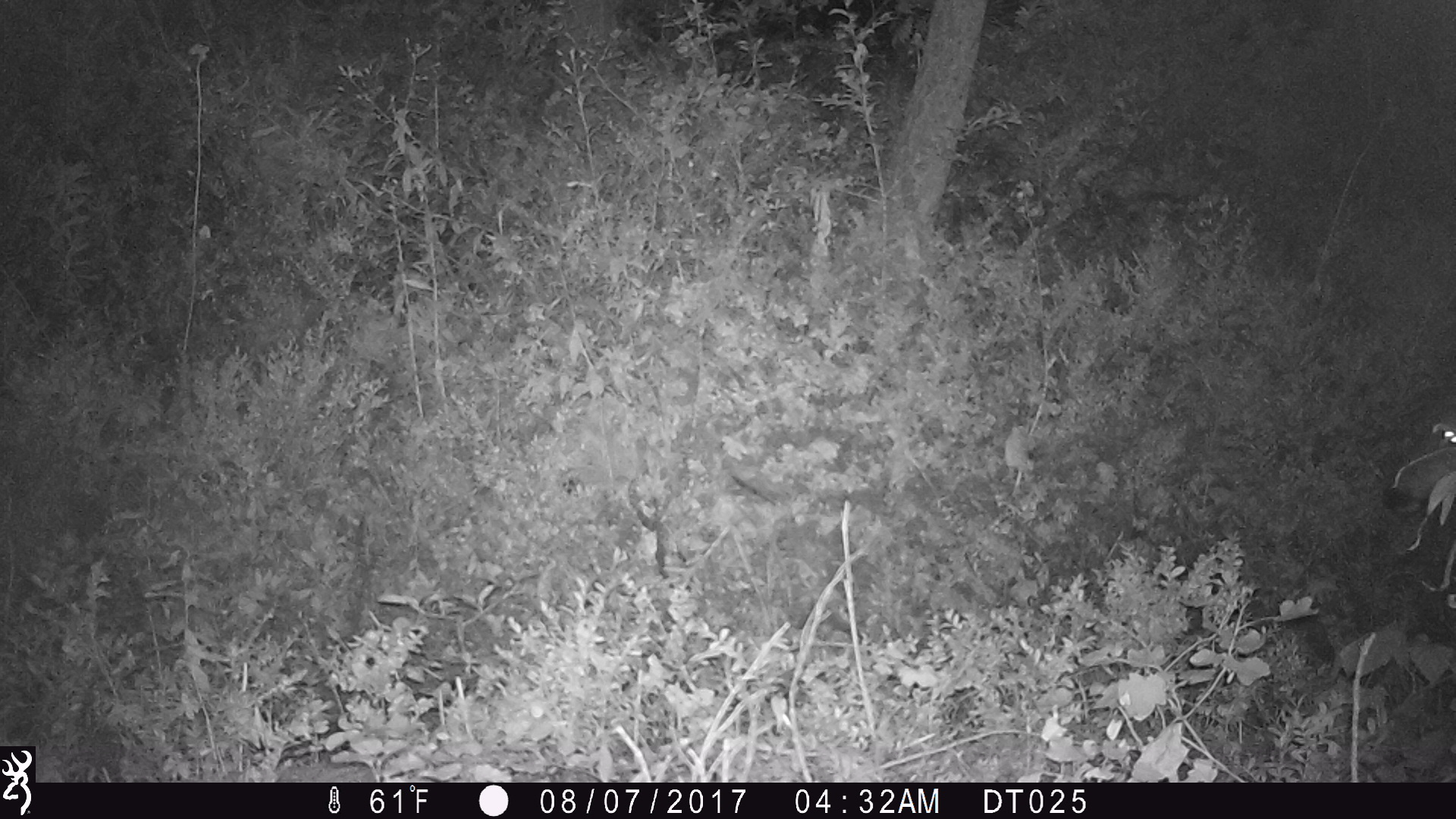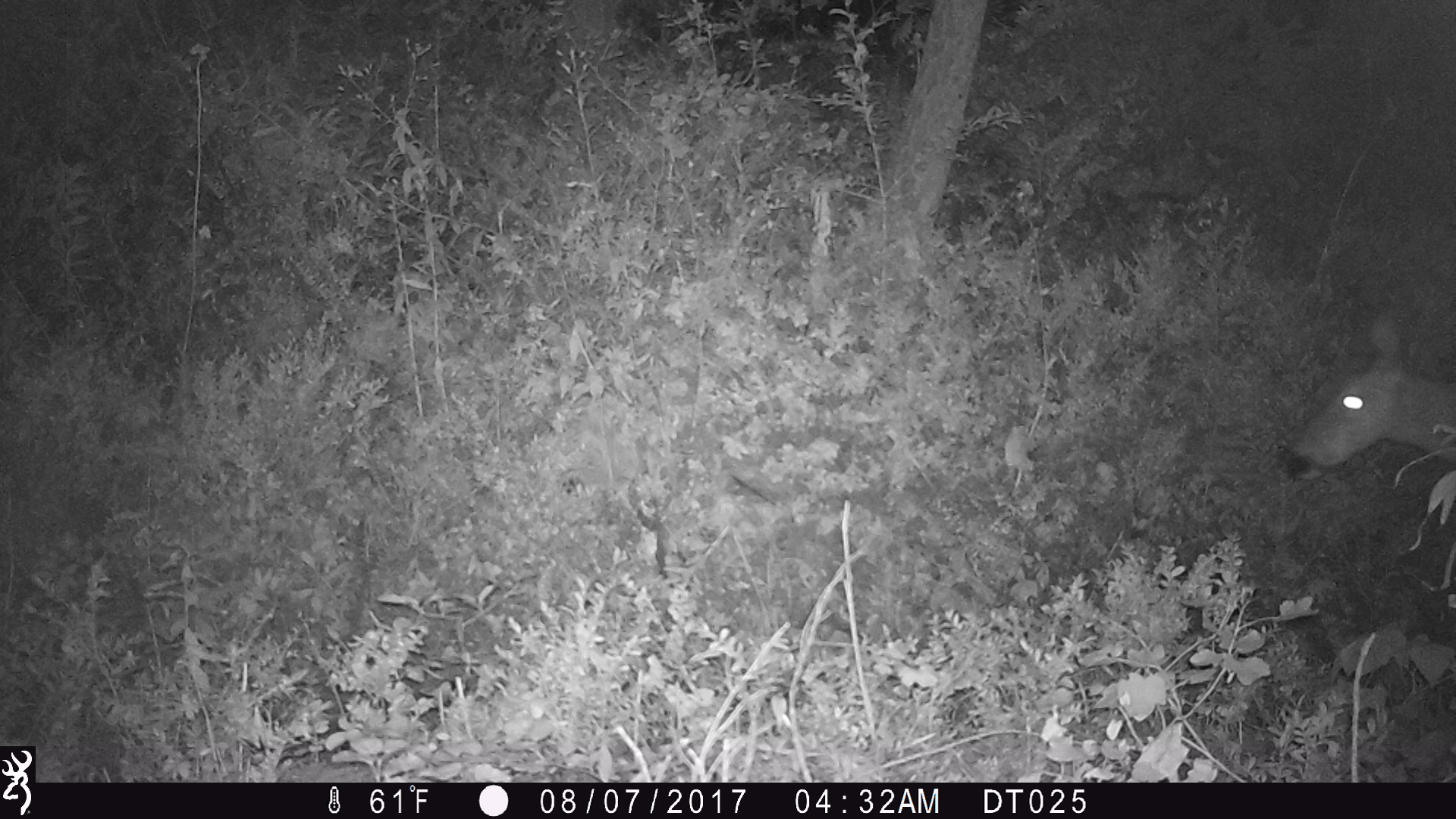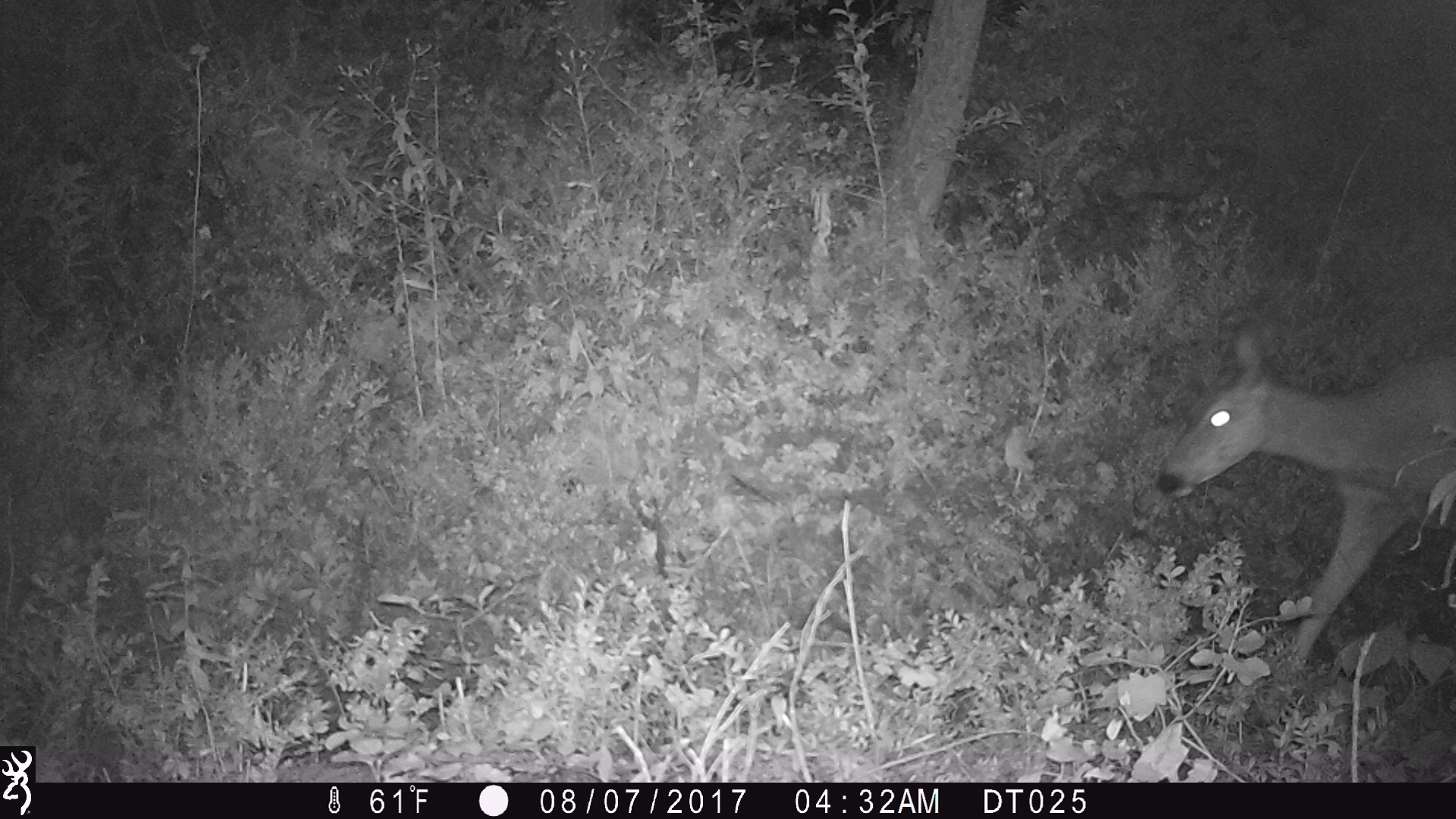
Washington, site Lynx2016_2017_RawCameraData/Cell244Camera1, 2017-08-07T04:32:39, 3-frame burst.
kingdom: Animalia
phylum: Chordata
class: Mammalia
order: Artiodactyla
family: Cervidae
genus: Odocoileus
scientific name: Odocoileus hemionus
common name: mule deer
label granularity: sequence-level